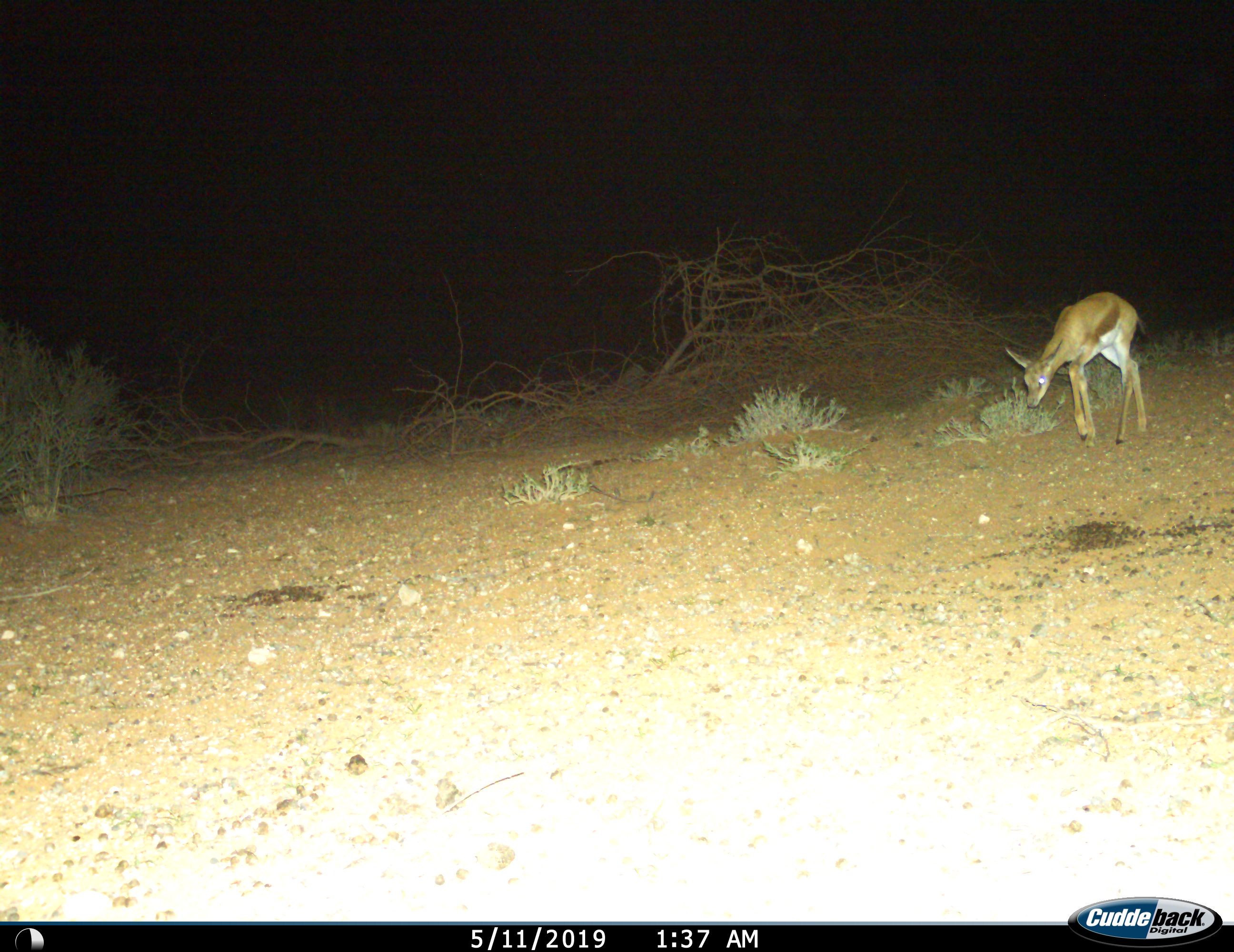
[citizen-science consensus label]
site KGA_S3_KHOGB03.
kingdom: Animalia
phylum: Chordata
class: Mammalia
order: Artiodactyla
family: Bovidae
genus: Antidorcas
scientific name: Antidorcas marsupialis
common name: springbok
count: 1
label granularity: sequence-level